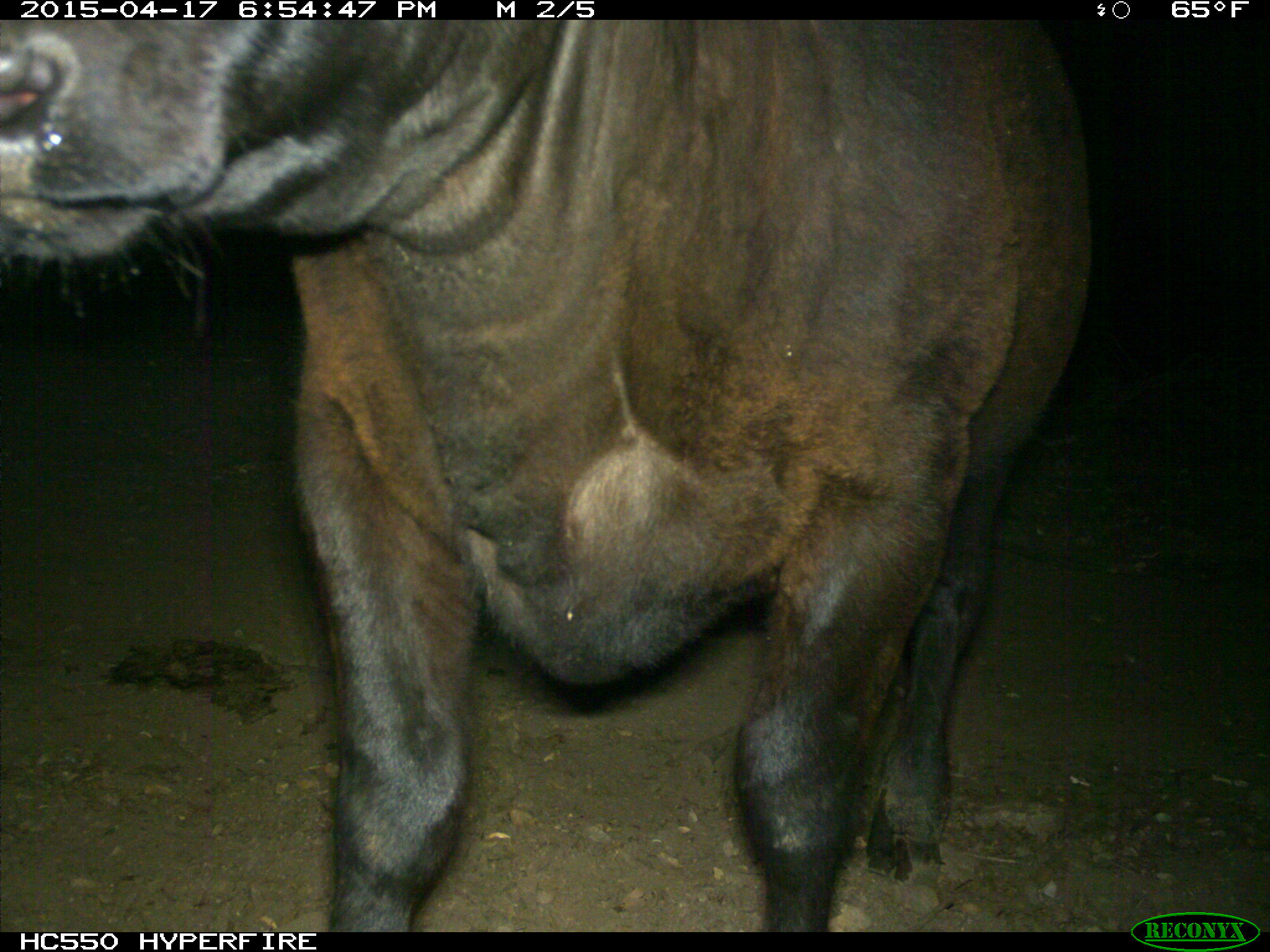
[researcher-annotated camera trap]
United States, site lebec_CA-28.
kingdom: Animalia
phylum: Chordata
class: Mammalia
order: Artiodactyla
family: Bovidae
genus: Bos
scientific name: Bos taurus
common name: domestic cow